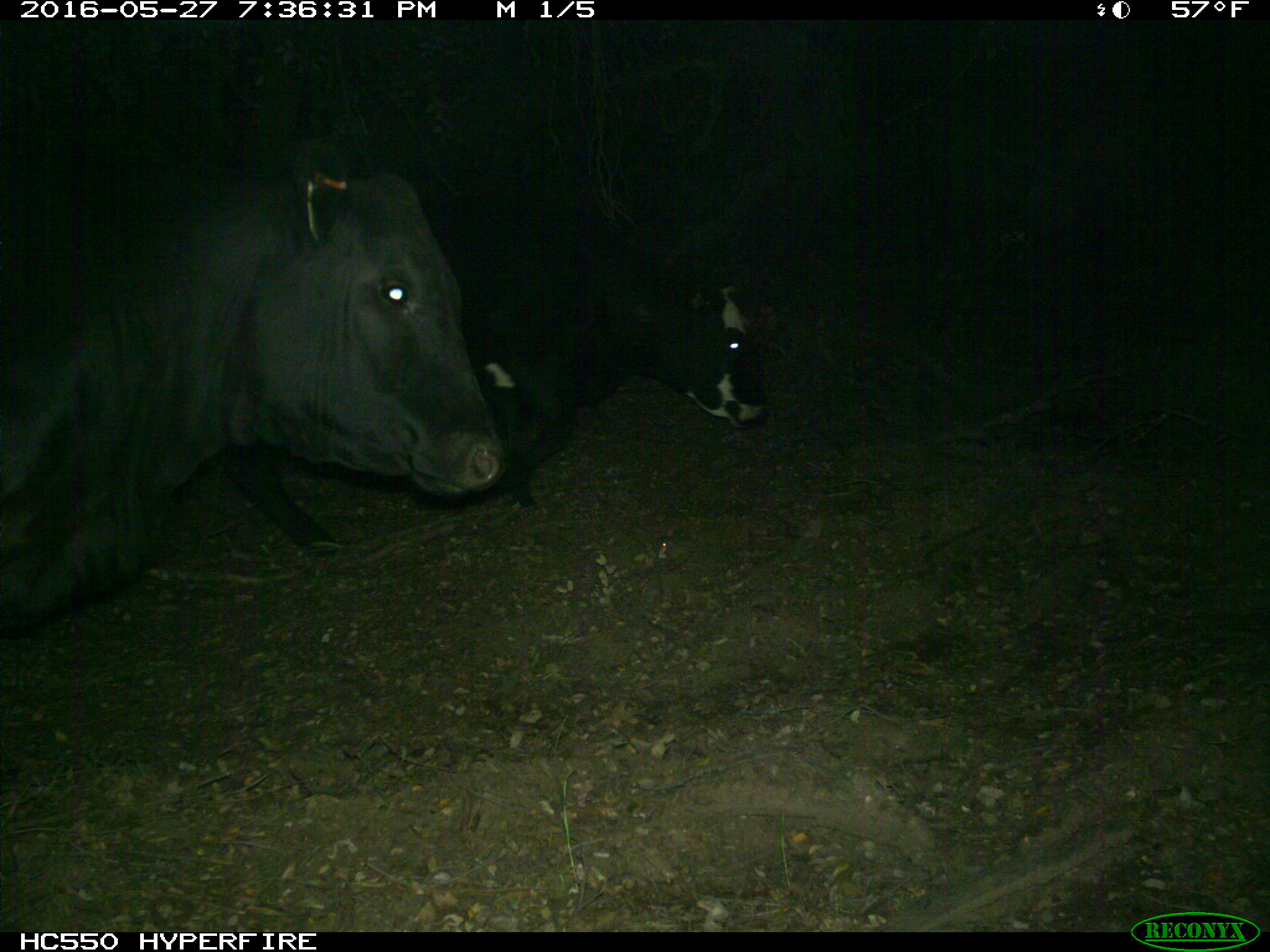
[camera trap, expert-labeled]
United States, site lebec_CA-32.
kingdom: Animalia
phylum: Chordata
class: Mammalia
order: Artiodactyla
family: Bovidae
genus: Bos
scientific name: Bos taurus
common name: domestic cow